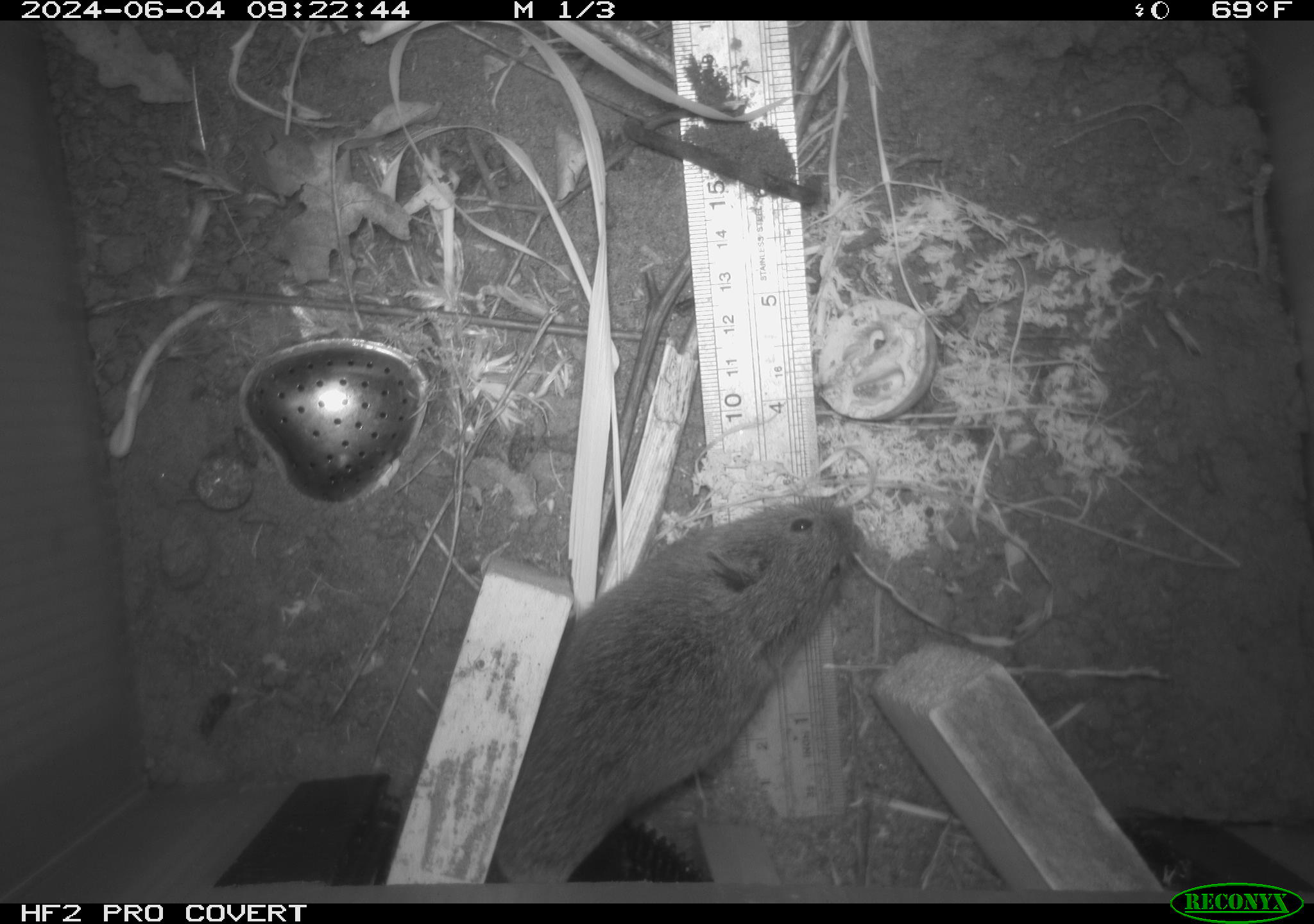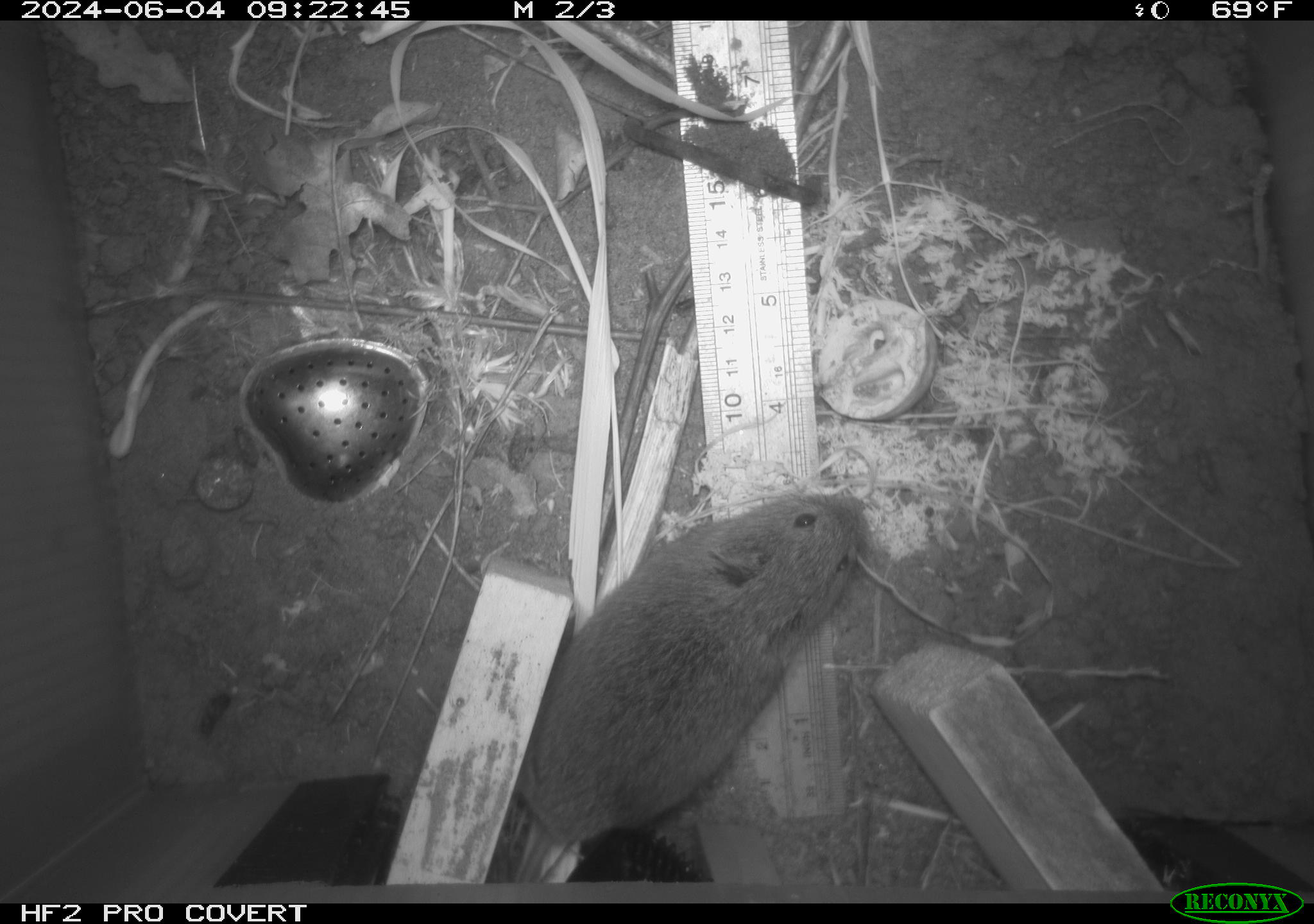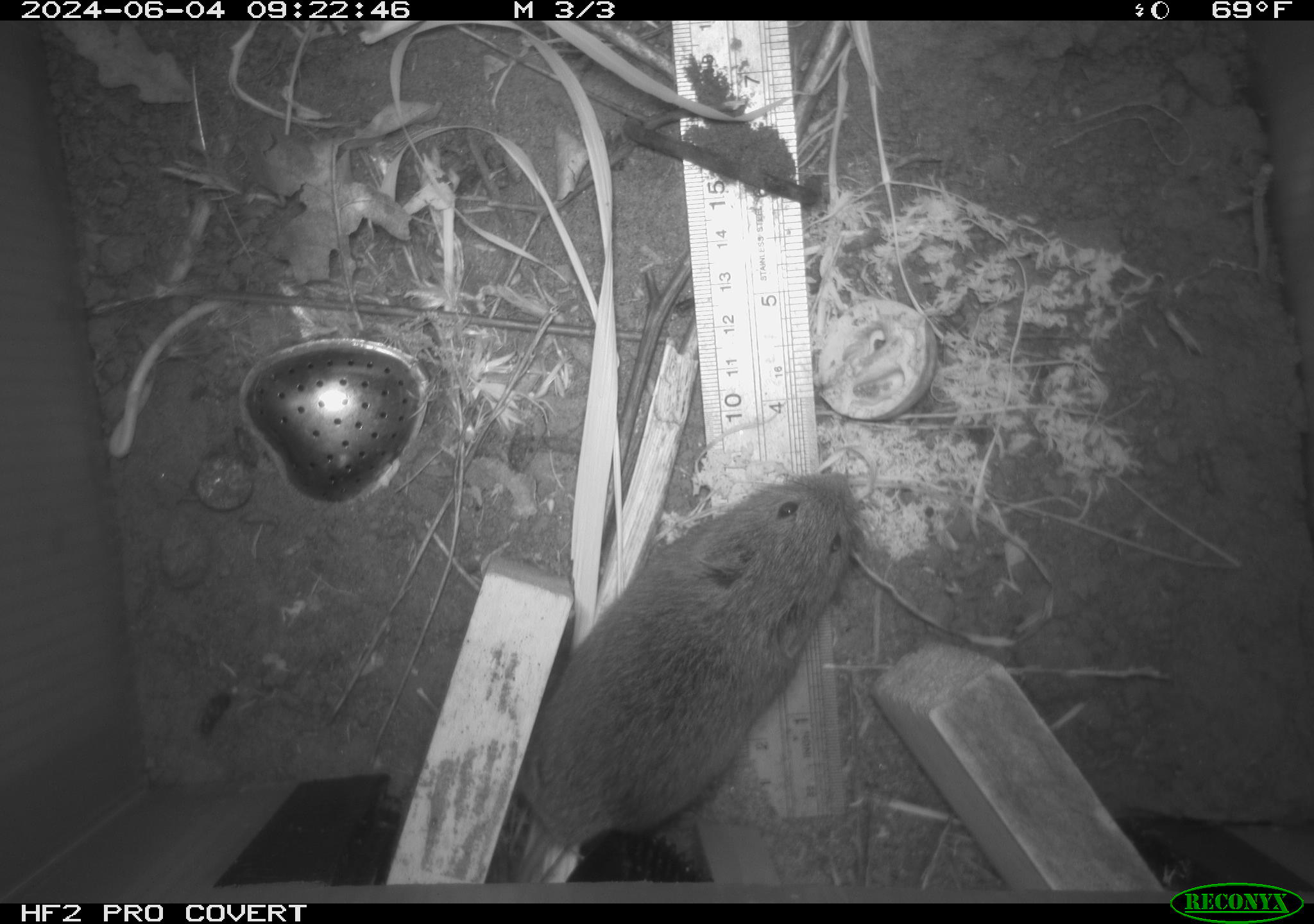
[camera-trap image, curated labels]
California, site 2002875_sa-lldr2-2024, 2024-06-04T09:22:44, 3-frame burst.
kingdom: Animalia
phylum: Chordata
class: Mammalia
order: Rodentia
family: Cricetidae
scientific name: Arvicolinae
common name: voles, lemmings, and muskrats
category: arvicolinae subfamily